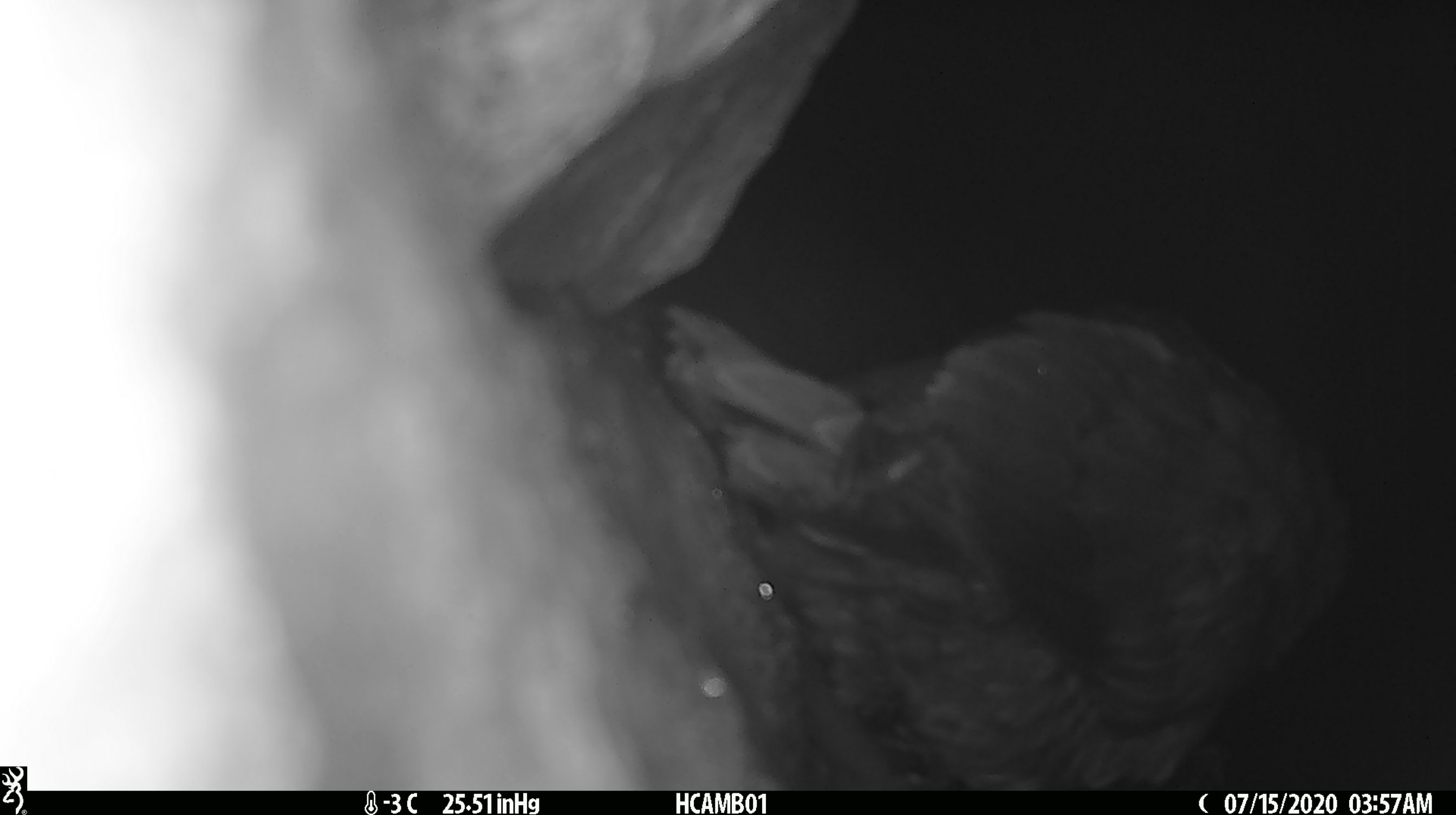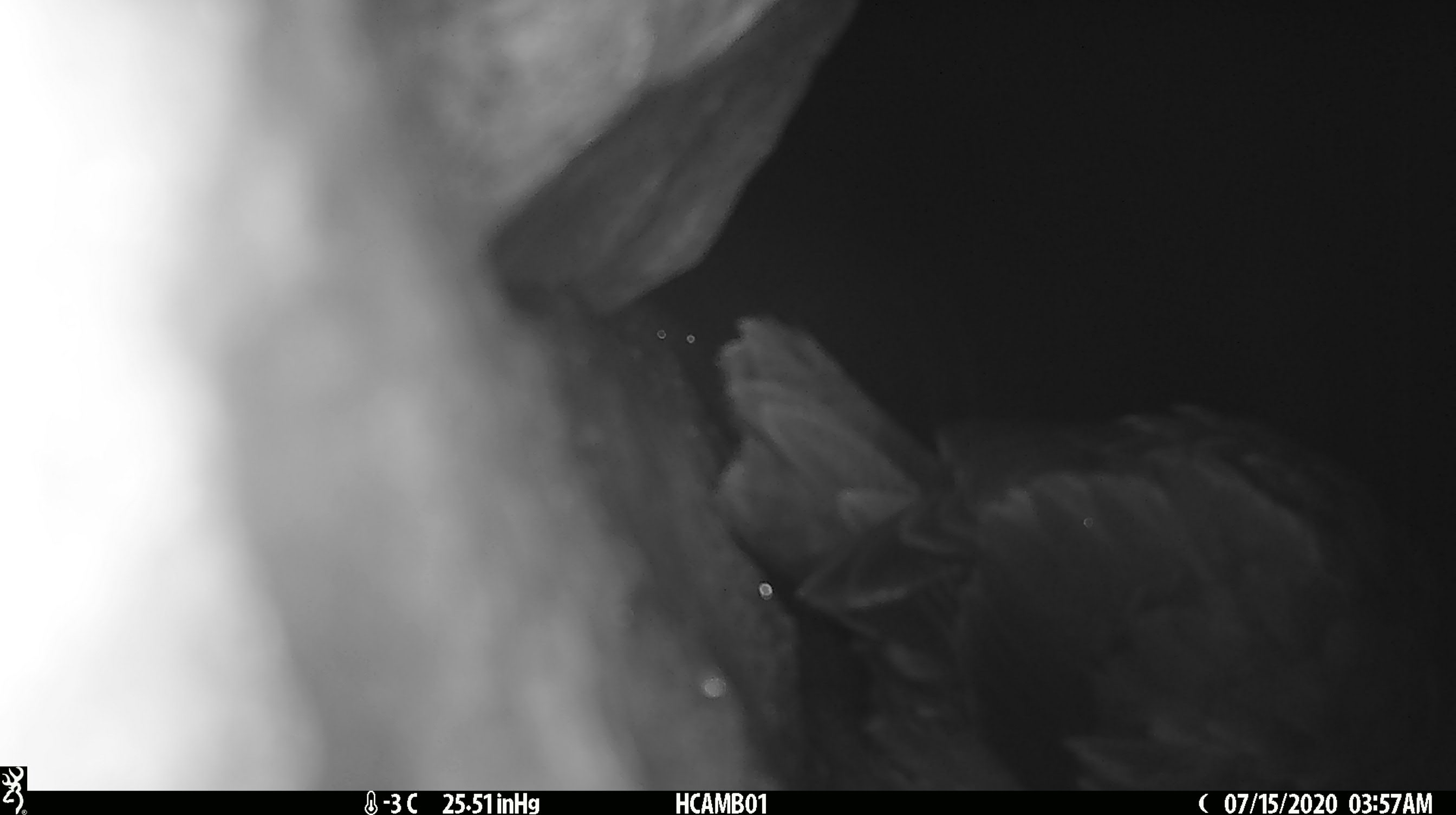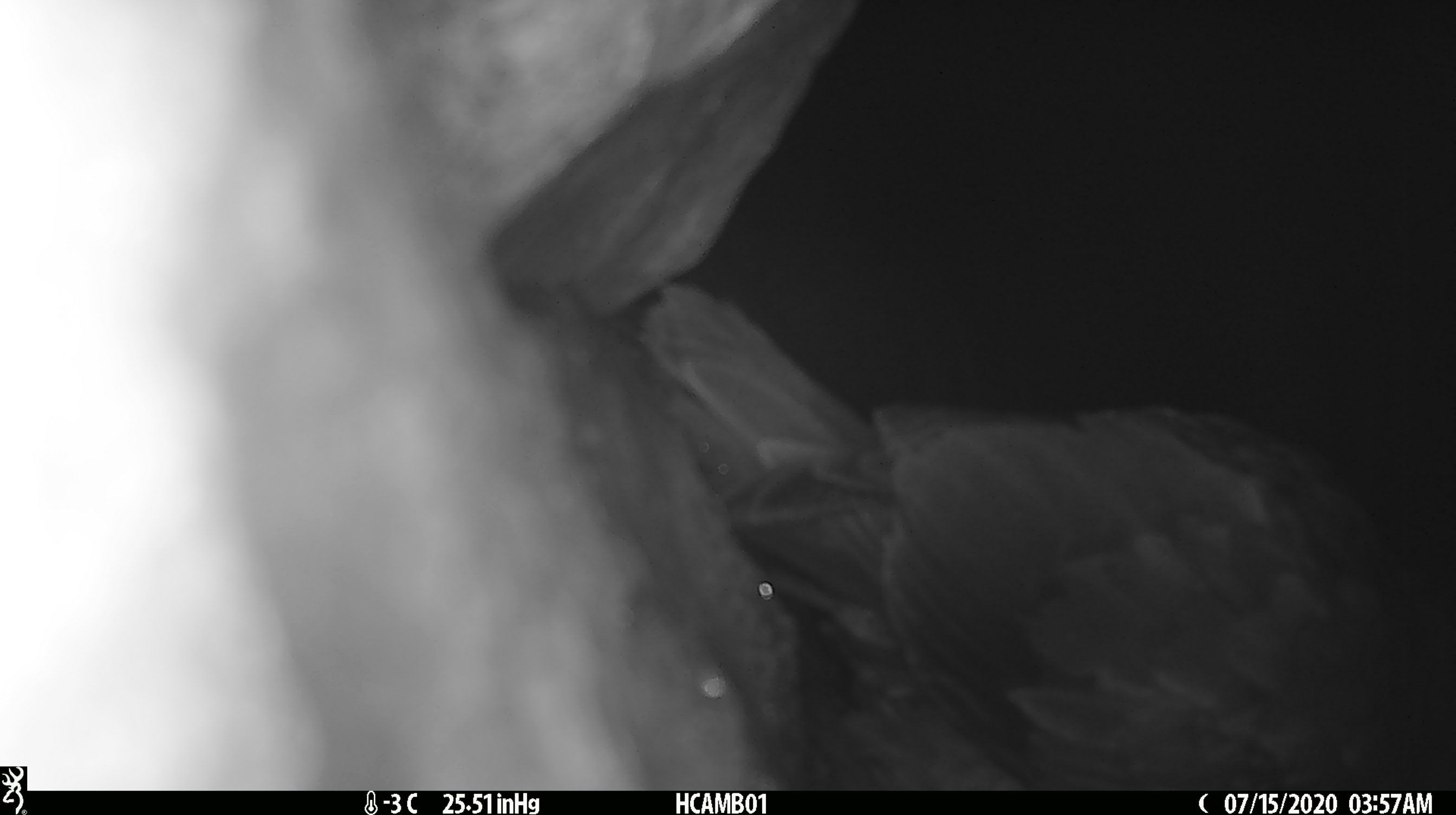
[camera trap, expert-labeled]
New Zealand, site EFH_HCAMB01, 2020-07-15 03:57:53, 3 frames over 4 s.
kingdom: Animalia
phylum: Chordata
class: Aves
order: Psittaciformes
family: Strigopidae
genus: Nestor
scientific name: Nestor notabilis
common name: kea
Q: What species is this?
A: Kea (Nestor notabilis).